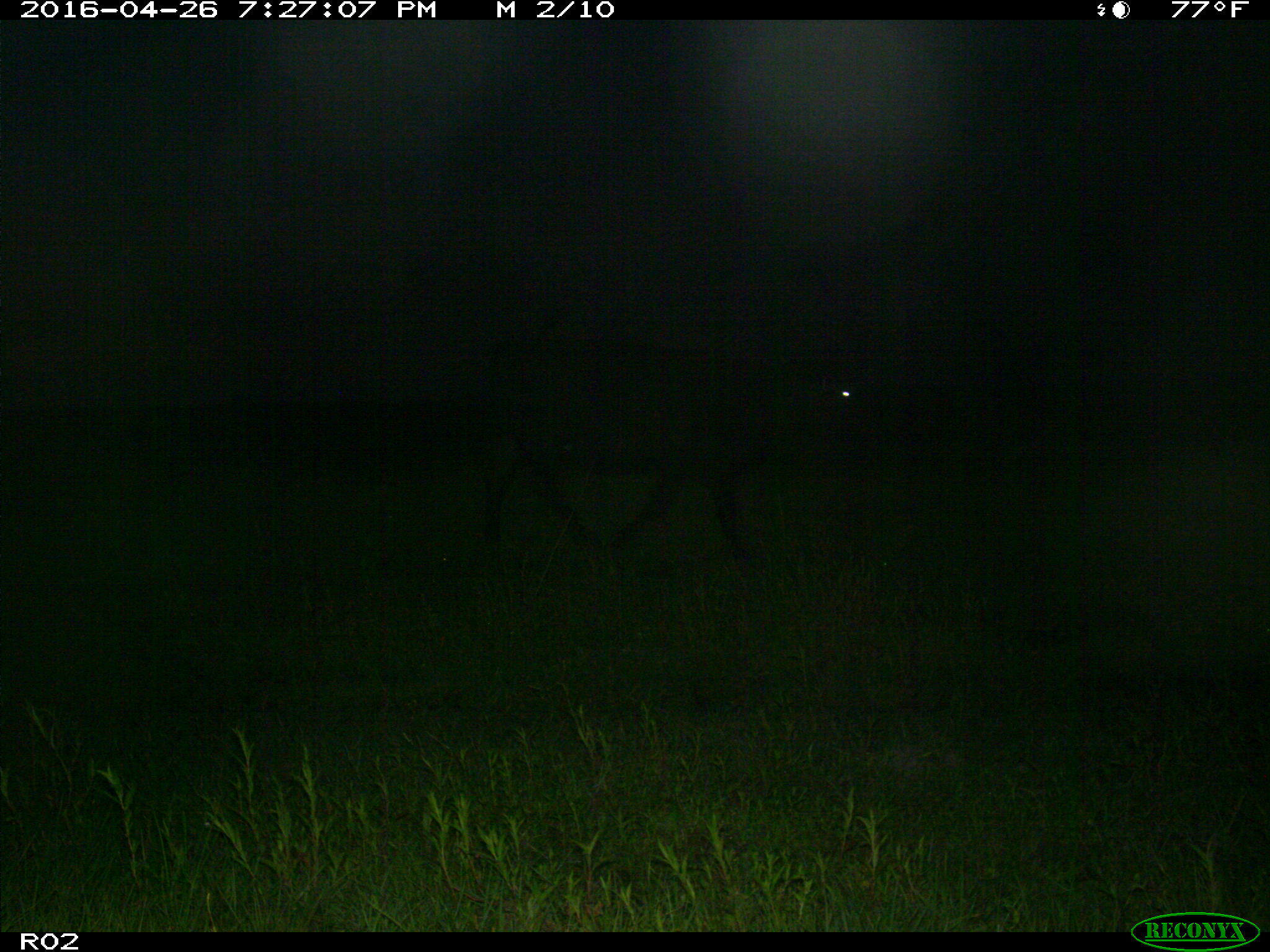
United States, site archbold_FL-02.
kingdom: Animalia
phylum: Chordata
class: Mammalia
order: Artiodactyla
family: Bovidae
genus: Bos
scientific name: Bos taurus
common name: domestic cow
Bos taurus (domestic cow).